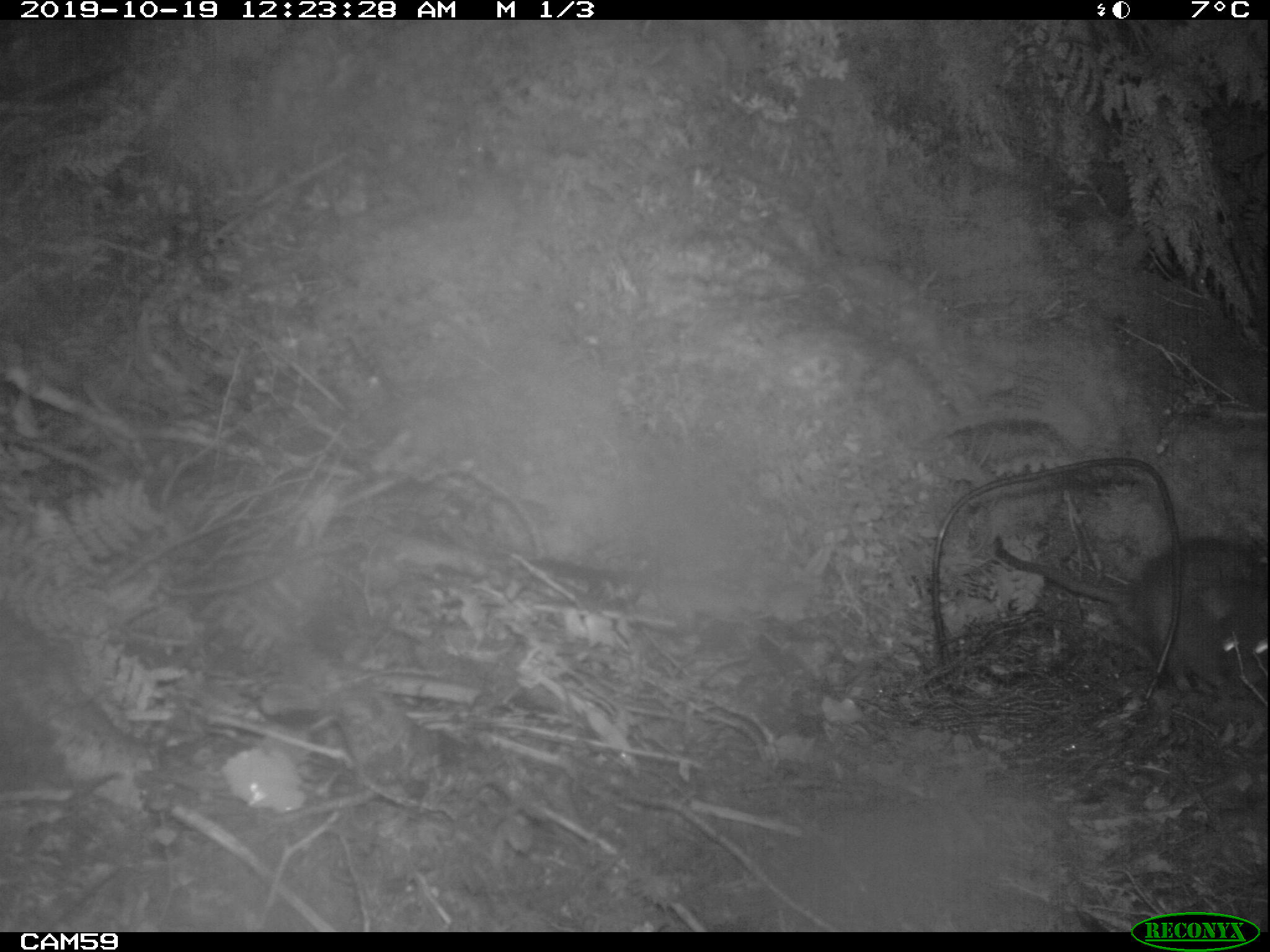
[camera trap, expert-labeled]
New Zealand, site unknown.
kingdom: Animalia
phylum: Chordata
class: Mammalia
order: Rodentia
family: Muridae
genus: Rattus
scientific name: Rattus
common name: rat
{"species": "rat (Rattus)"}